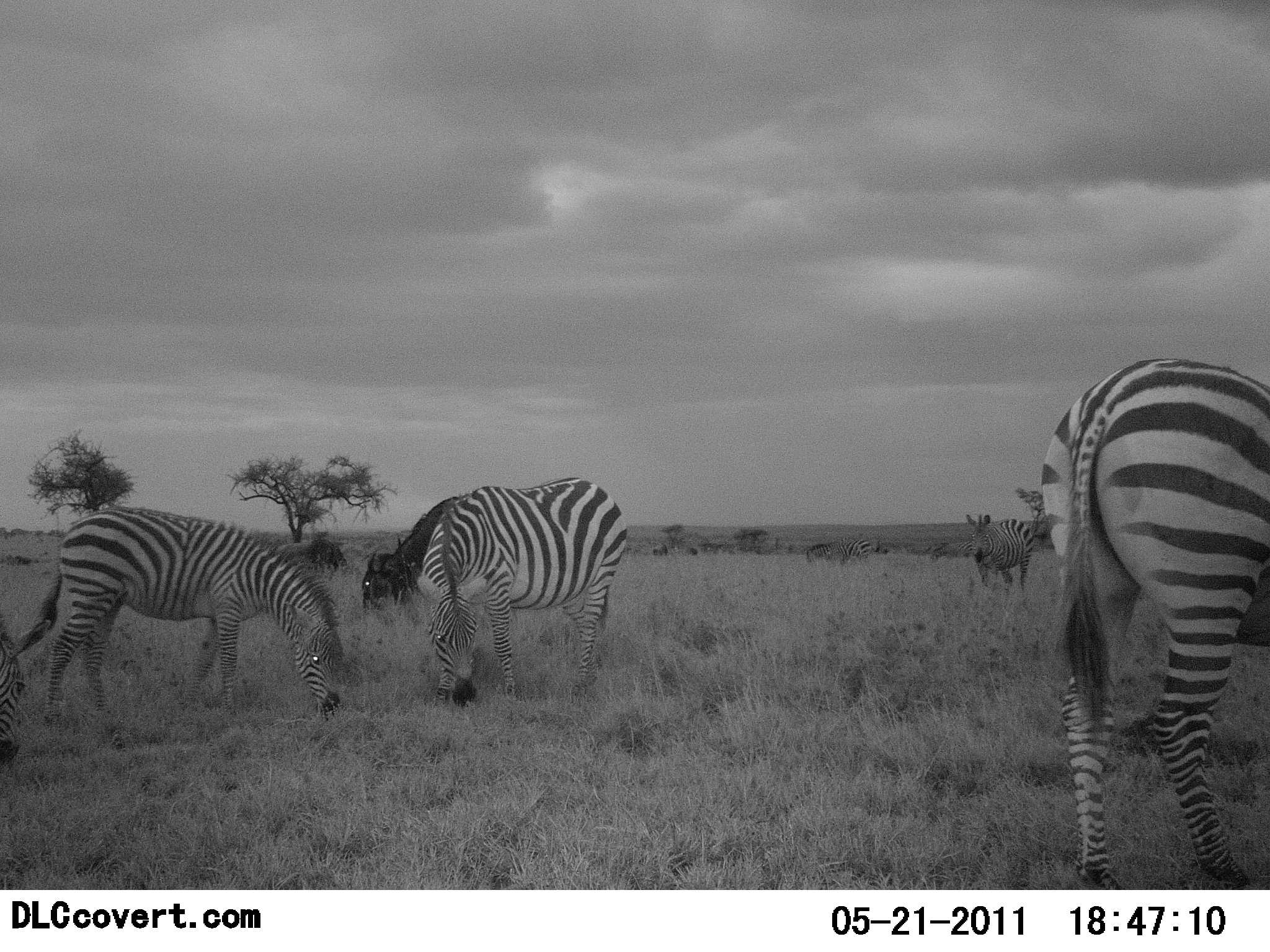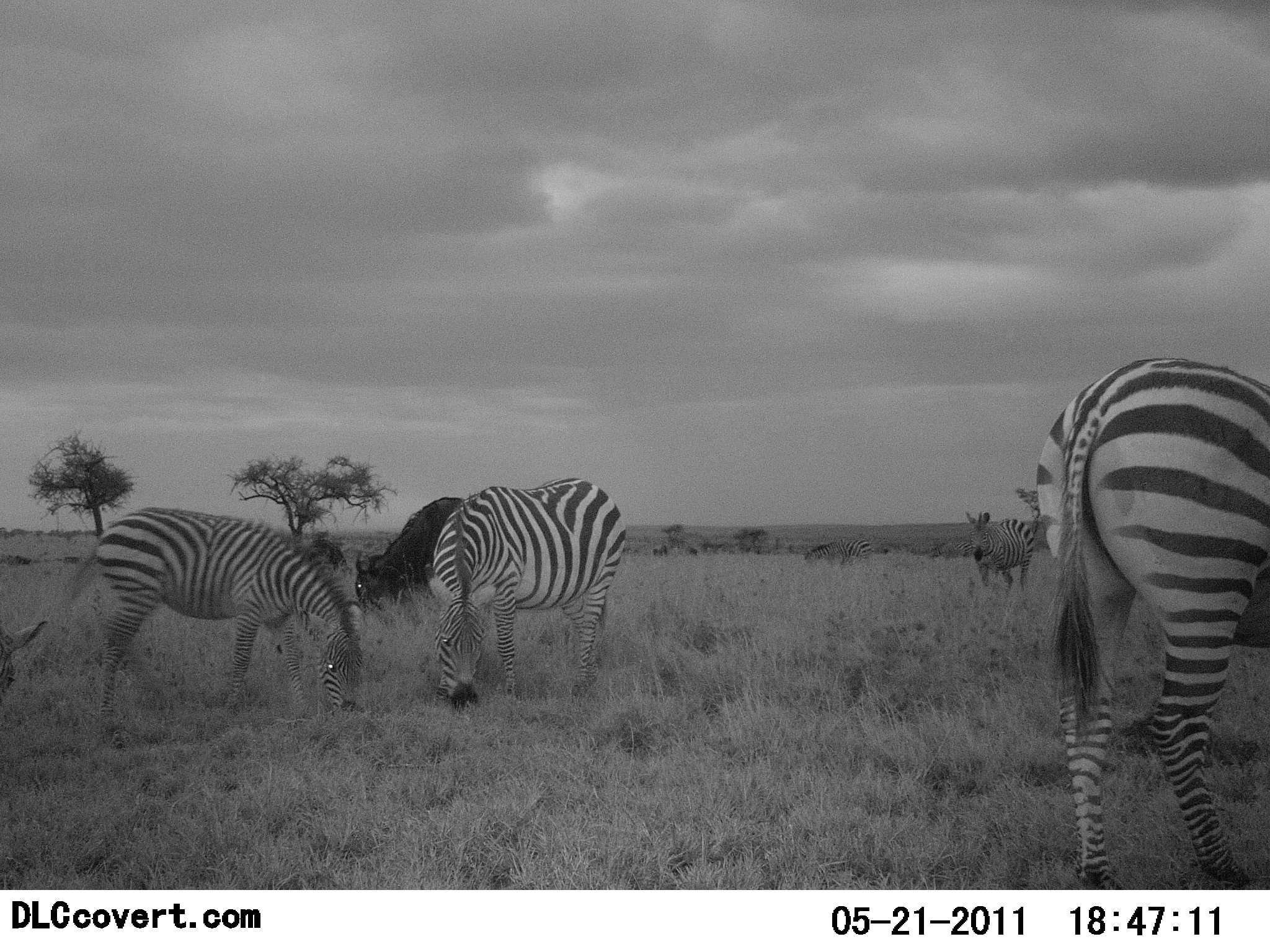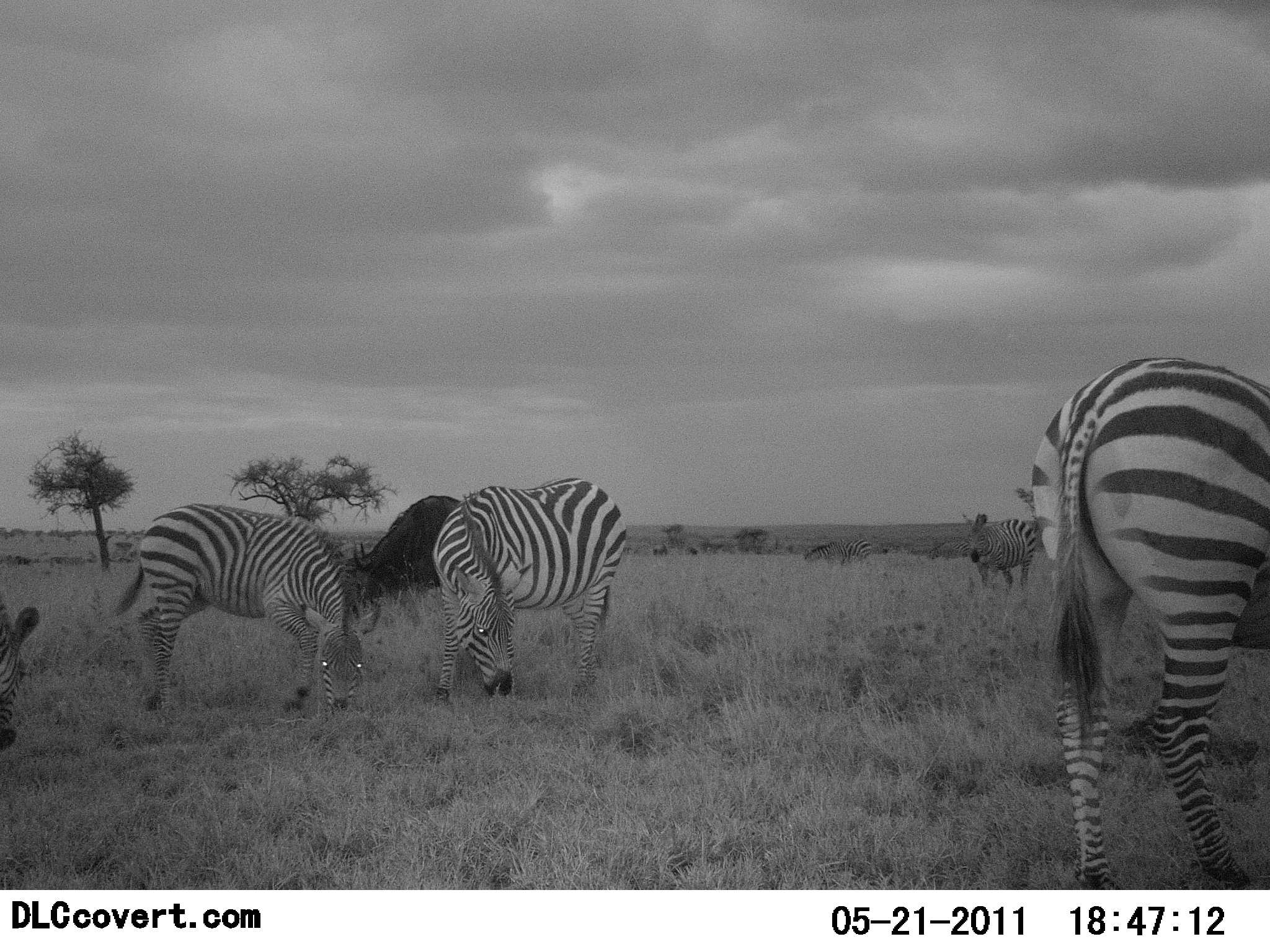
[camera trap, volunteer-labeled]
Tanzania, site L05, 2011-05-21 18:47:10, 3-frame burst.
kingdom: Animalia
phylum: Chordata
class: Mammalia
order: Artiodactyla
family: Bovidae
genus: Connochaetes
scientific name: Connochaetes taurinus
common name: blue wildebeest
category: wildebeest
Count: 1.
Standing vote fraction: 0%.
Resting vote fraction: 0%.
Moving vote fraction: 8%.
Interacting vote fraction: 0%.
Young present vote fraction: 0%.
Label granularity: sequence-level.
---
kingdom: Animalia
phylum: Chordata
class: Mammalia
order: Perissodactyla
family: Equidae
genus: Equus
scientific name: Equus quagga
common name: plains zebra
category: zebra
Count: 5.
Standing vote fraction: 0%.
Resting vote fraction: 0%.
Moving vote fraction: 7%.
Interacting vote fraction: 0%.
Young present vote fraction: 0%.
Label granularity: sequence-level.